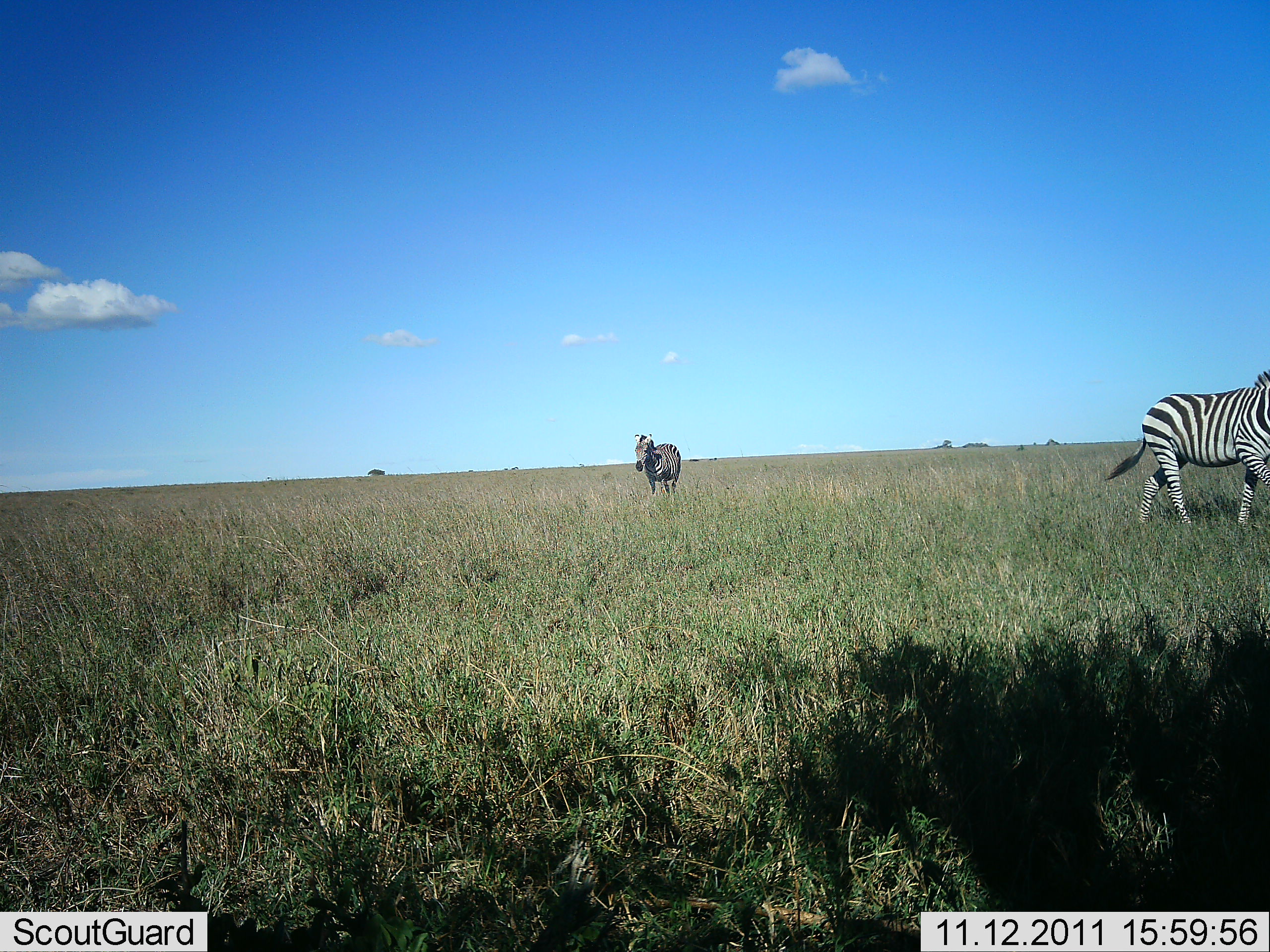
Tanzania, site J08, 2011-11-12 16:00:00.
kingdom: Animalia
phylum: Chordata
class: Mammalia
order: Perissodactyla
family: Equidae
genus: Equus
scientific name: Equus quagga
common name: plains zebra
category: zebra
Zebra (plains zebra) (Equus quagga), count 2. Behavior (volunteer vote fractions): standing 90%, resting 0%, moving 40%, interacting 0%. Young present (vote fraction): 0%. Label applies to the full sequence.